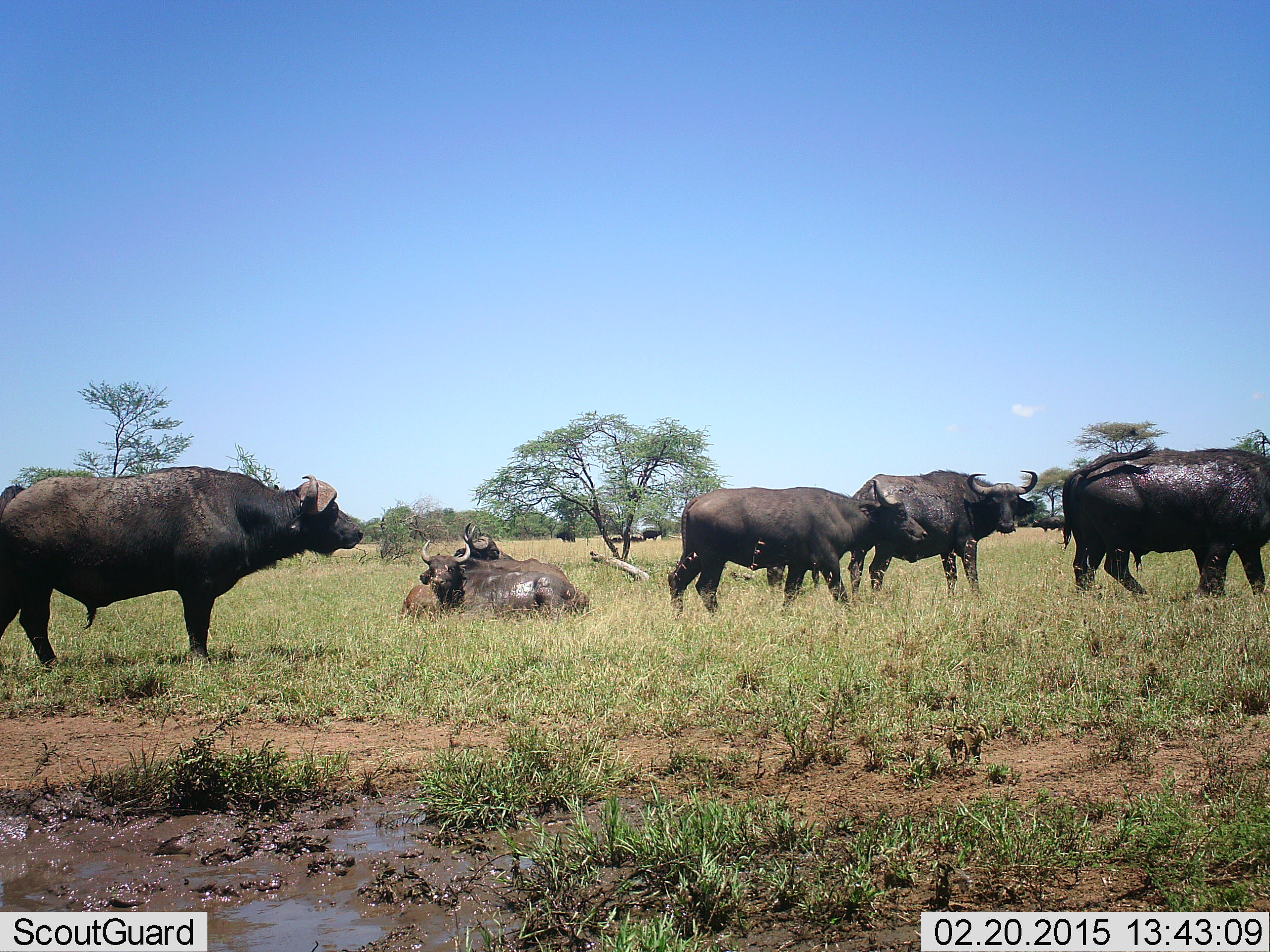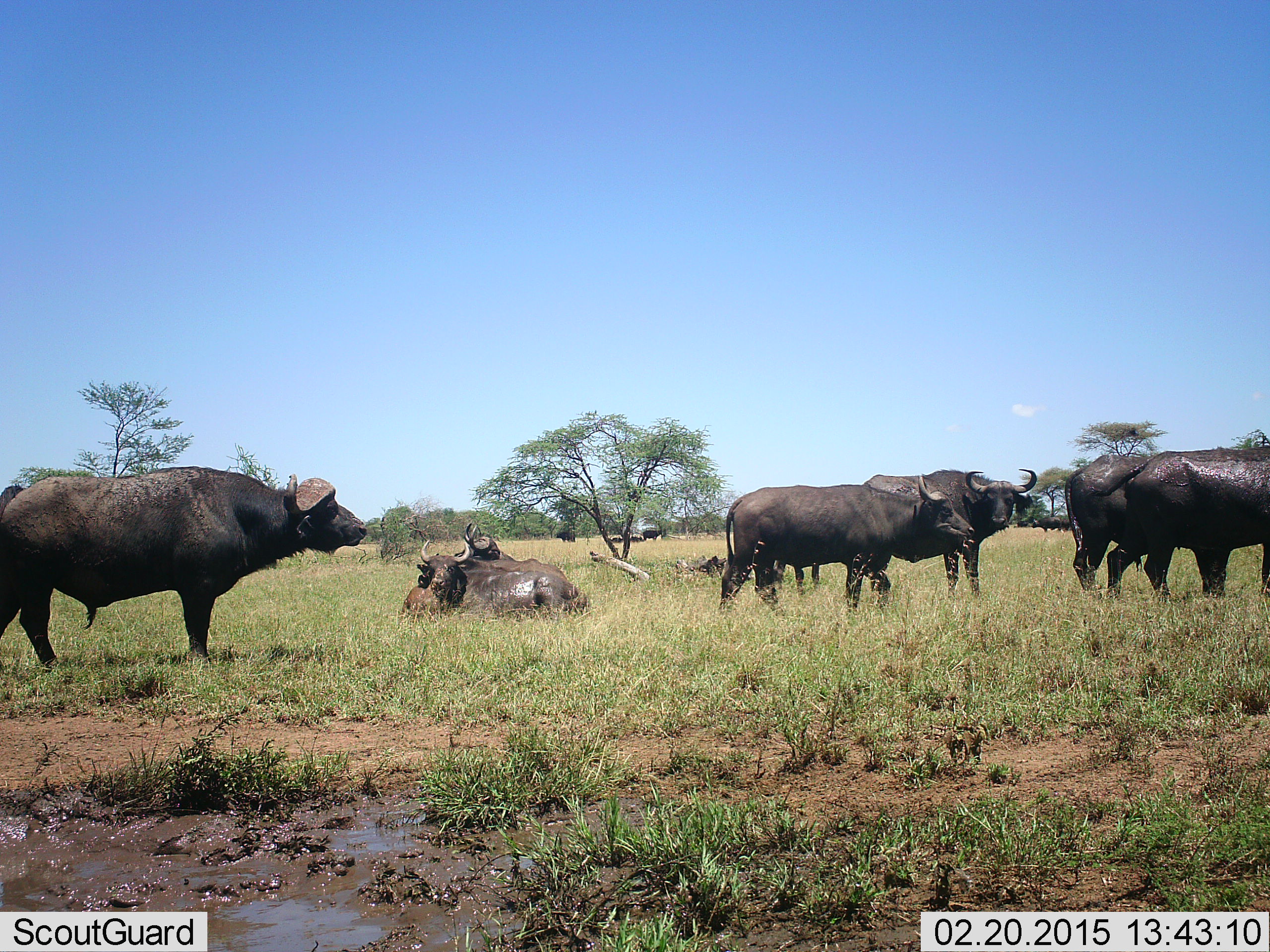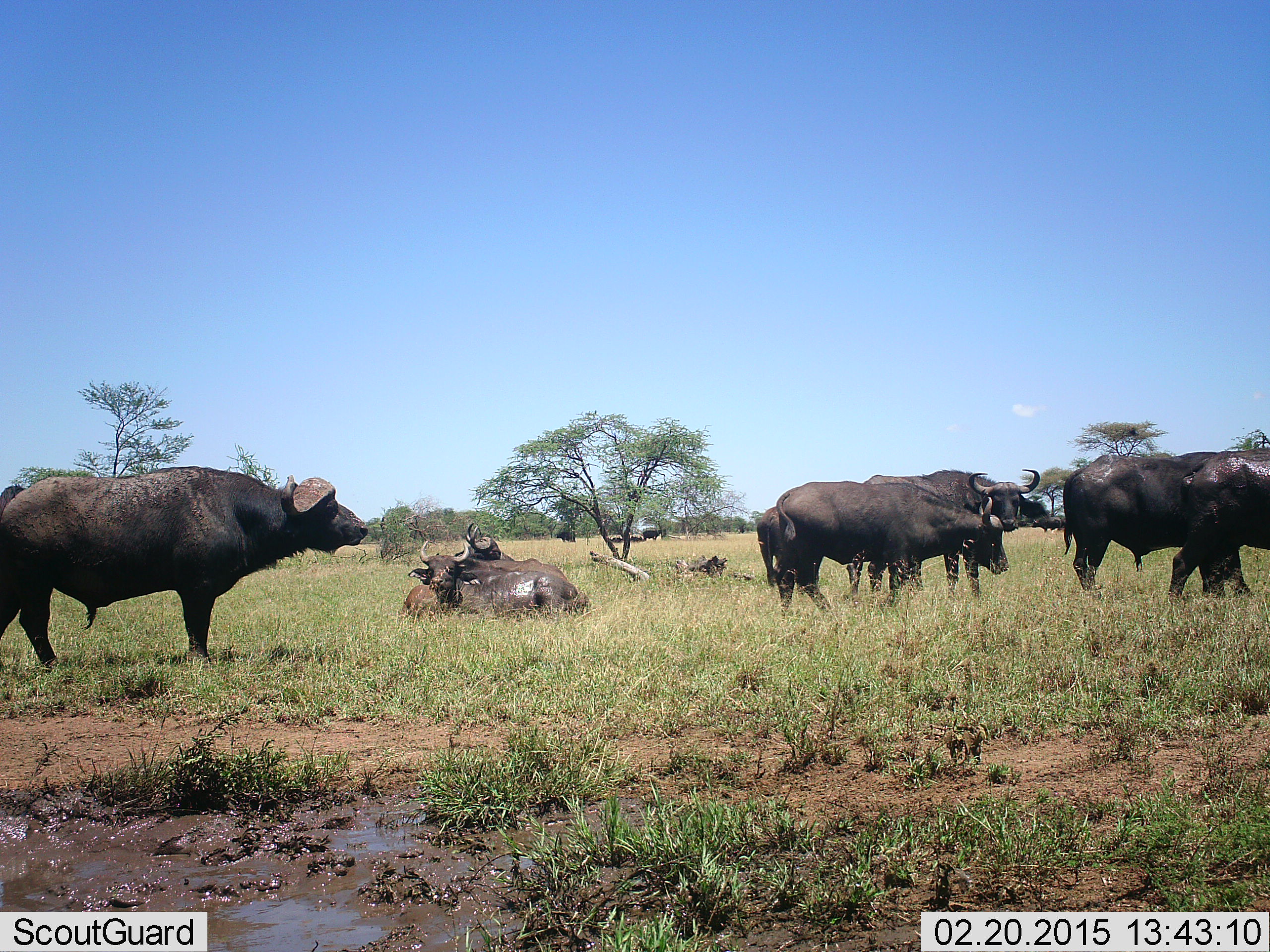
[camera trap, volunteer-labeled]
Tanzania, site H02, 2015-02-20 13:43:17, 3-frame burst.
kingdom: Animalia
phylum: Chordata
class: Mammalia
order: Artiodactyla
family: Bovidae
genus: Syncerus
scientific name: Syncerus caffer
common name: cape buffalo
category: buffalo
Buffalo (cape buffalo) (Syncerus caffer), count 7. Behavior (volunteer vote fractions): standing 80%, resting 80%, moving 40%, interacting 0%. Young present (vote fraction): 0%. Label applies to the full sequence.